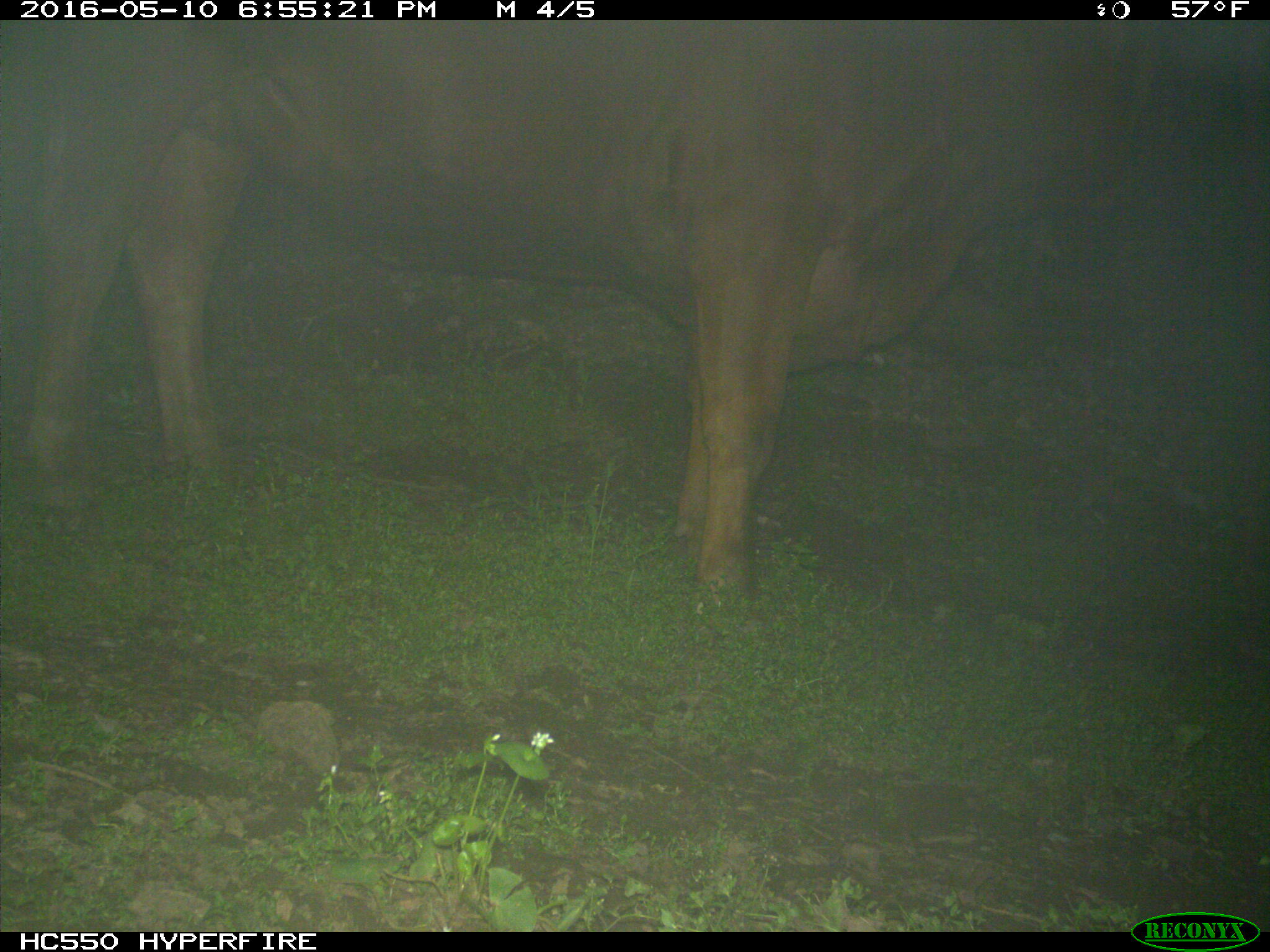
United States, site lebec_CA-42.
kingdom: Animalia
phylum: Chordata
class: Mammalia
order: Artiodactyla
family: Bovidae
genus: Bos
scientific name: Bos taurus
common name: domestic cow